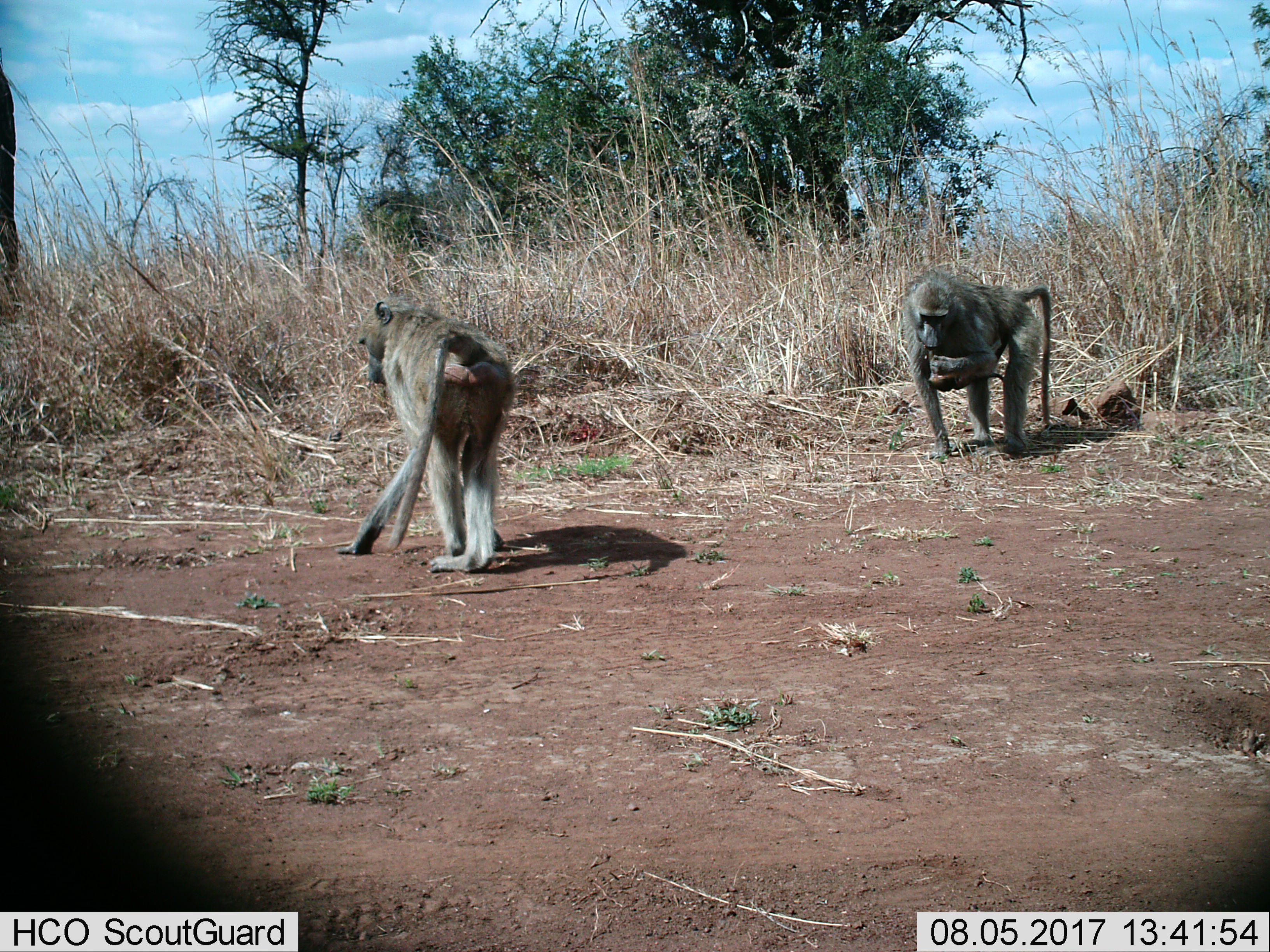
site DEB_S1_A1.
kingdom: Animalia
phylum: Chordata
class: Mammalia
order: Primates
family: Cercopithecidae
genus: Papio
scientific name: Papio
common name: baboon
Baboon (Papio), count 2. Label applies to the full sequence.